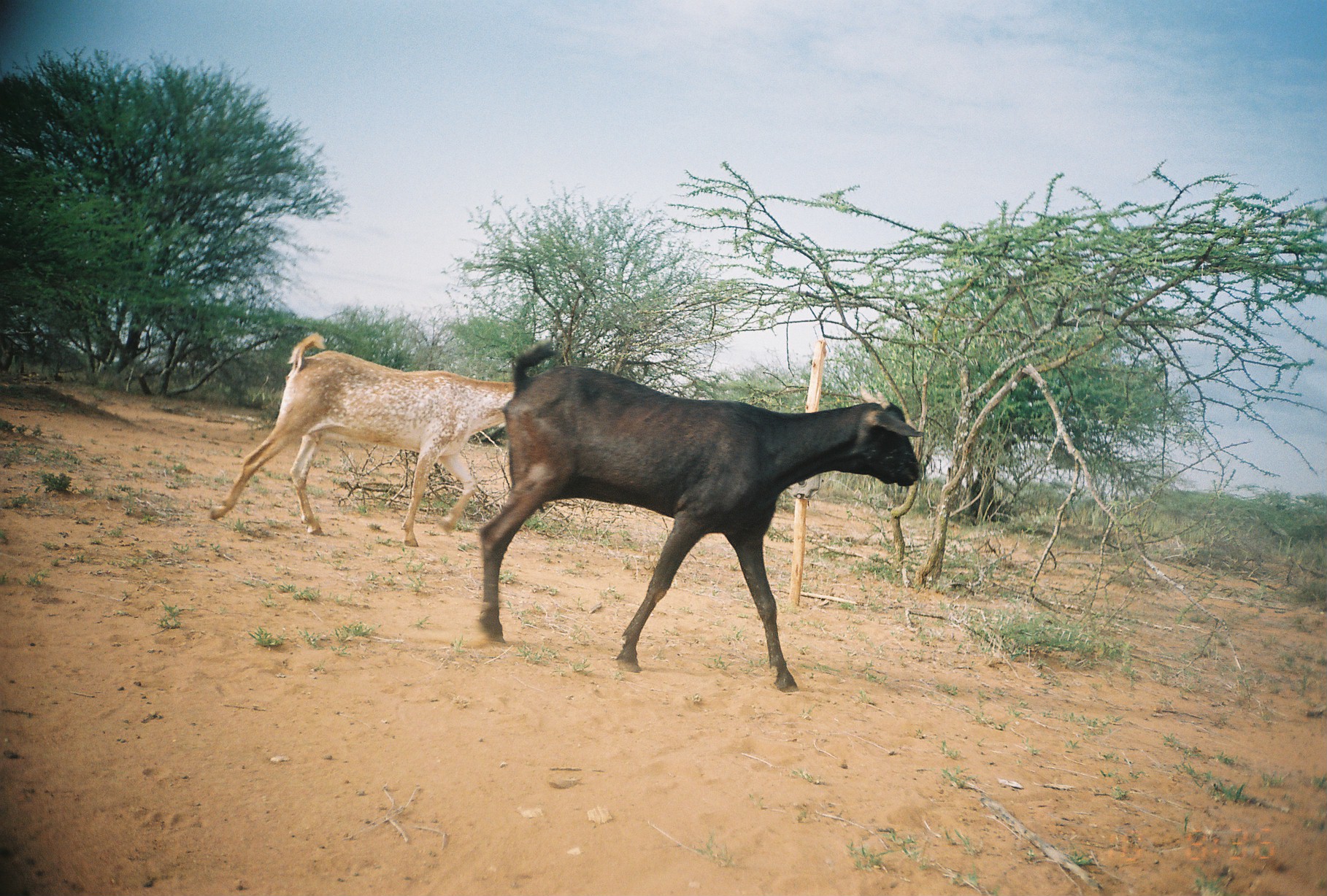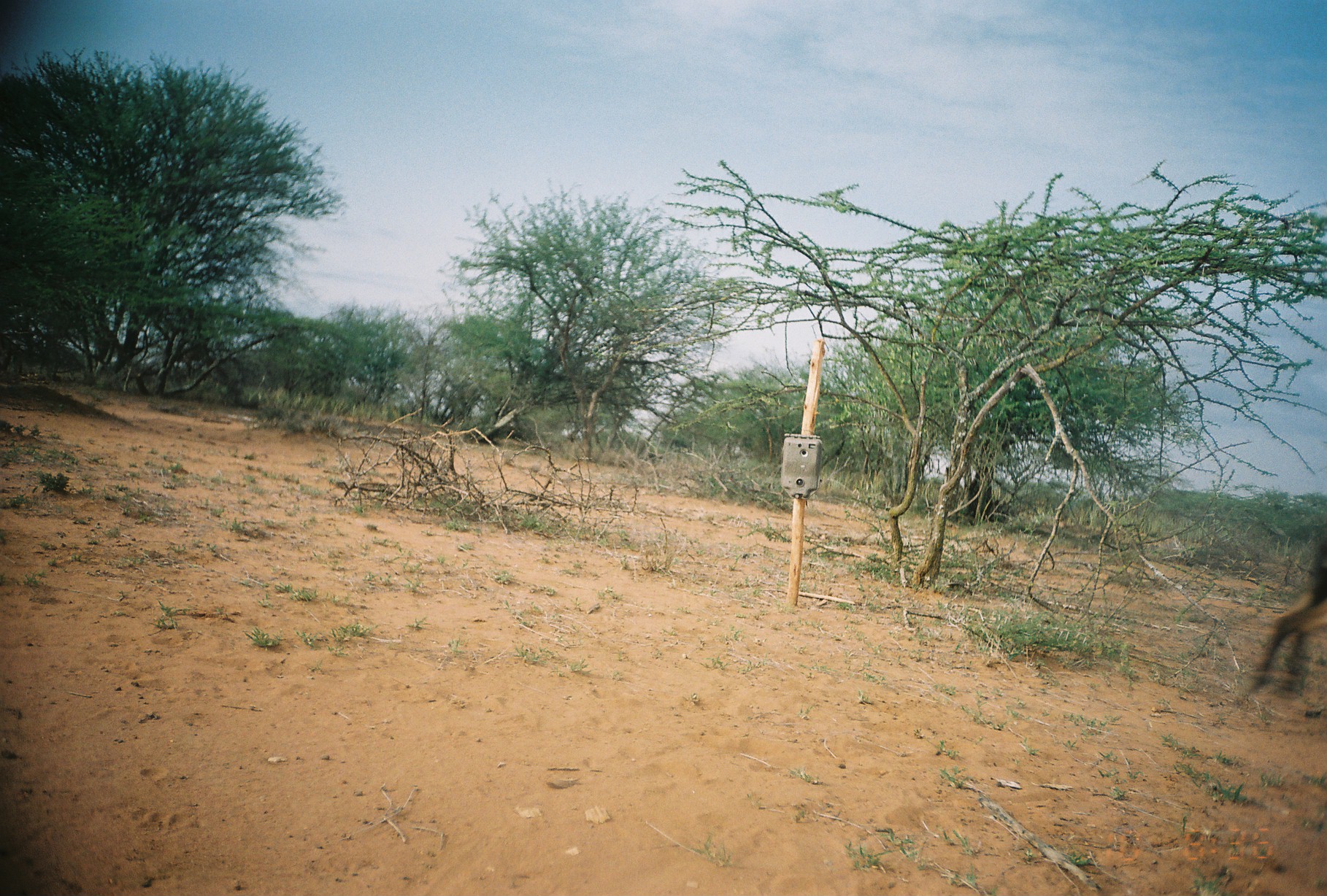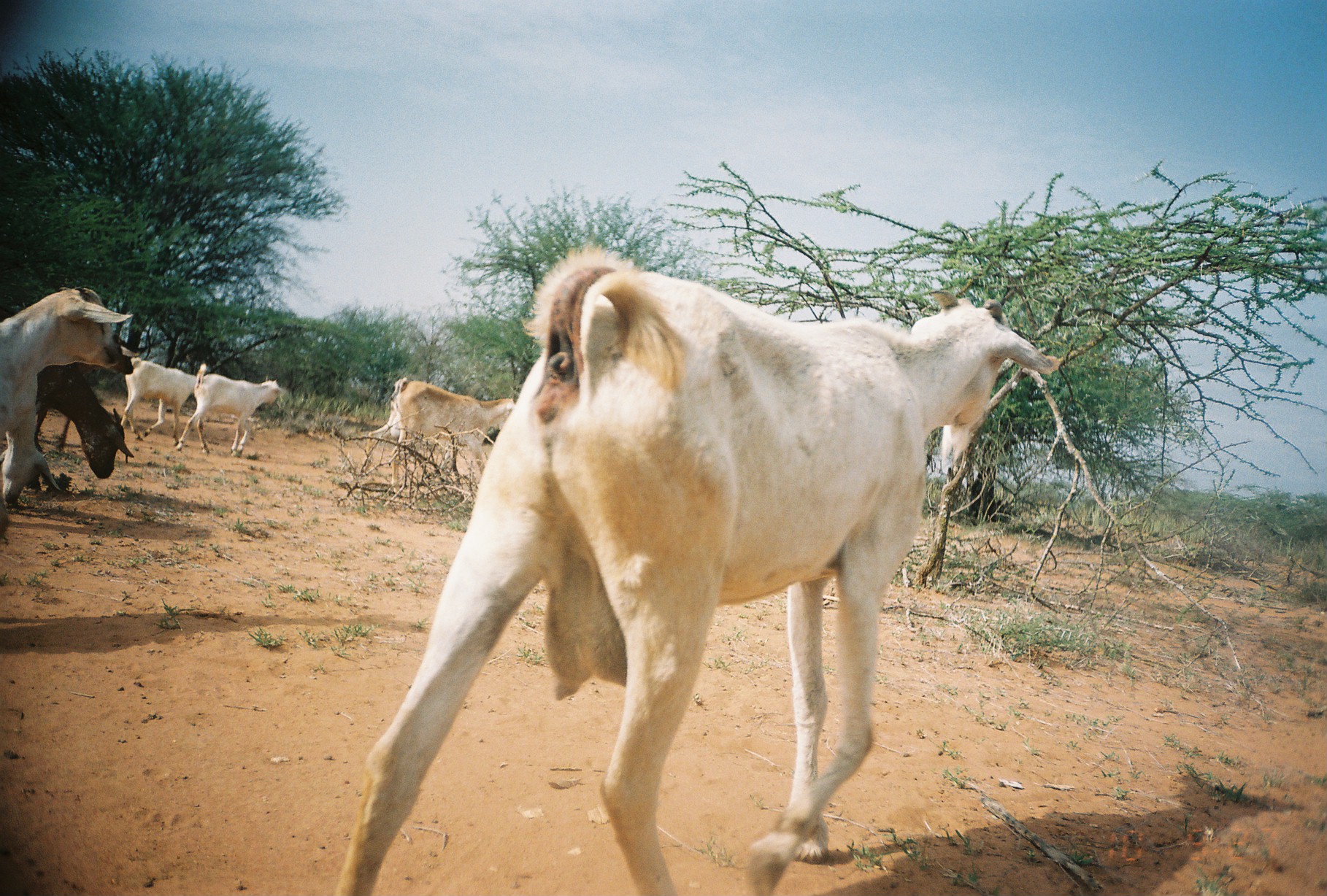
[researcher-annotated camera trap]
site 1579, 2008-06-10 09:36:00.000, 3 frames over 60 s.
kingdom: Animalia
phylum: Chordata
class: Mammalia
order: Artiodactyla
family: Bovidae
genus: Capra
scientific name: Capra aegagrus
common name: wild goat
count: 2